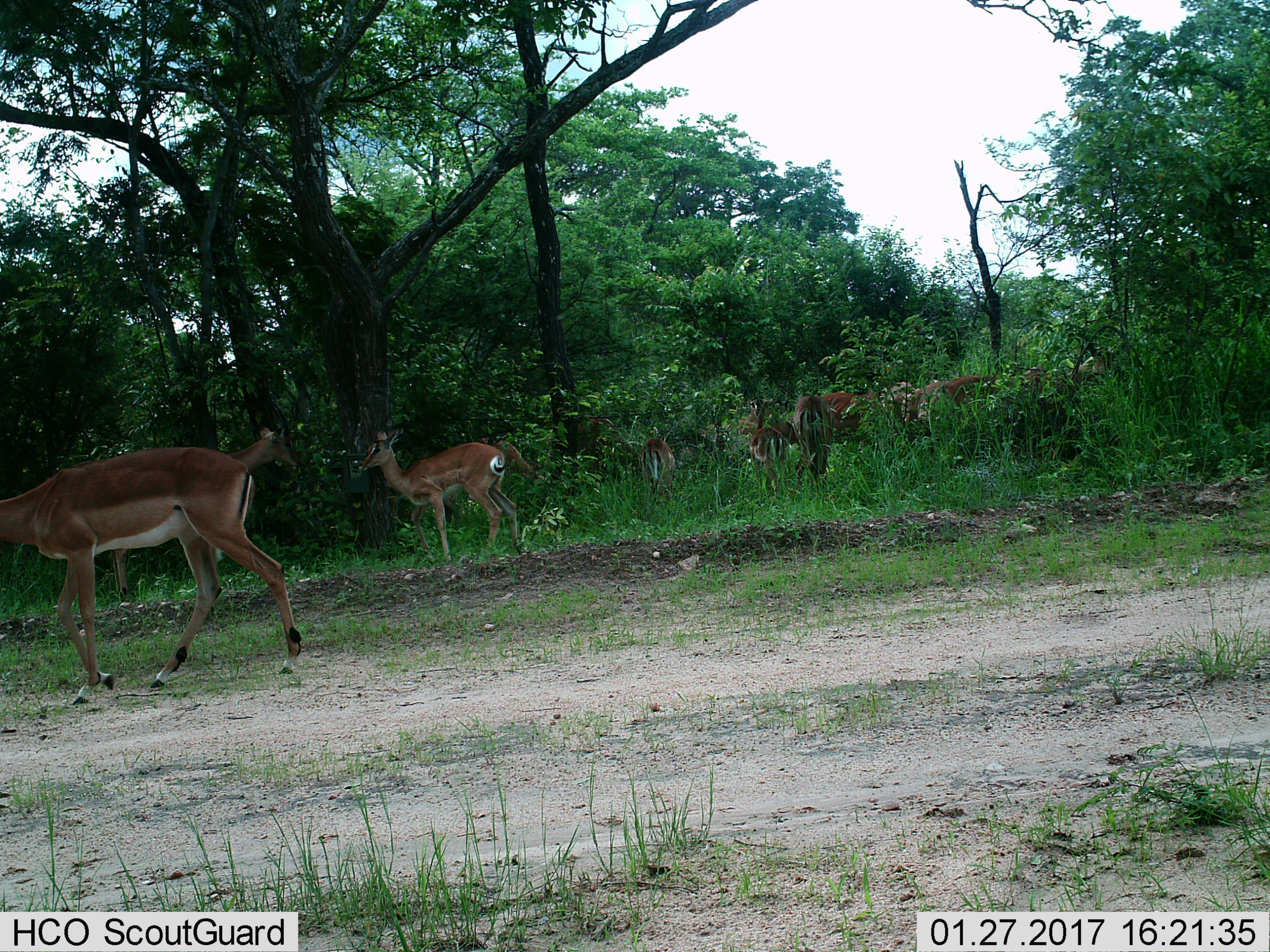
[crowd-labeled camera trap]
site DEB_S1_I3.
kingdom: Animalia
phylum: Chordata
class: Mammalia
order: Artiodactyla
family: Bovidae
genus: Aepyceros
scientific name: Aepyceros melampus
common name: impala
Impala (Aepyceros melampus), count 10. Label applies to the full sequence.